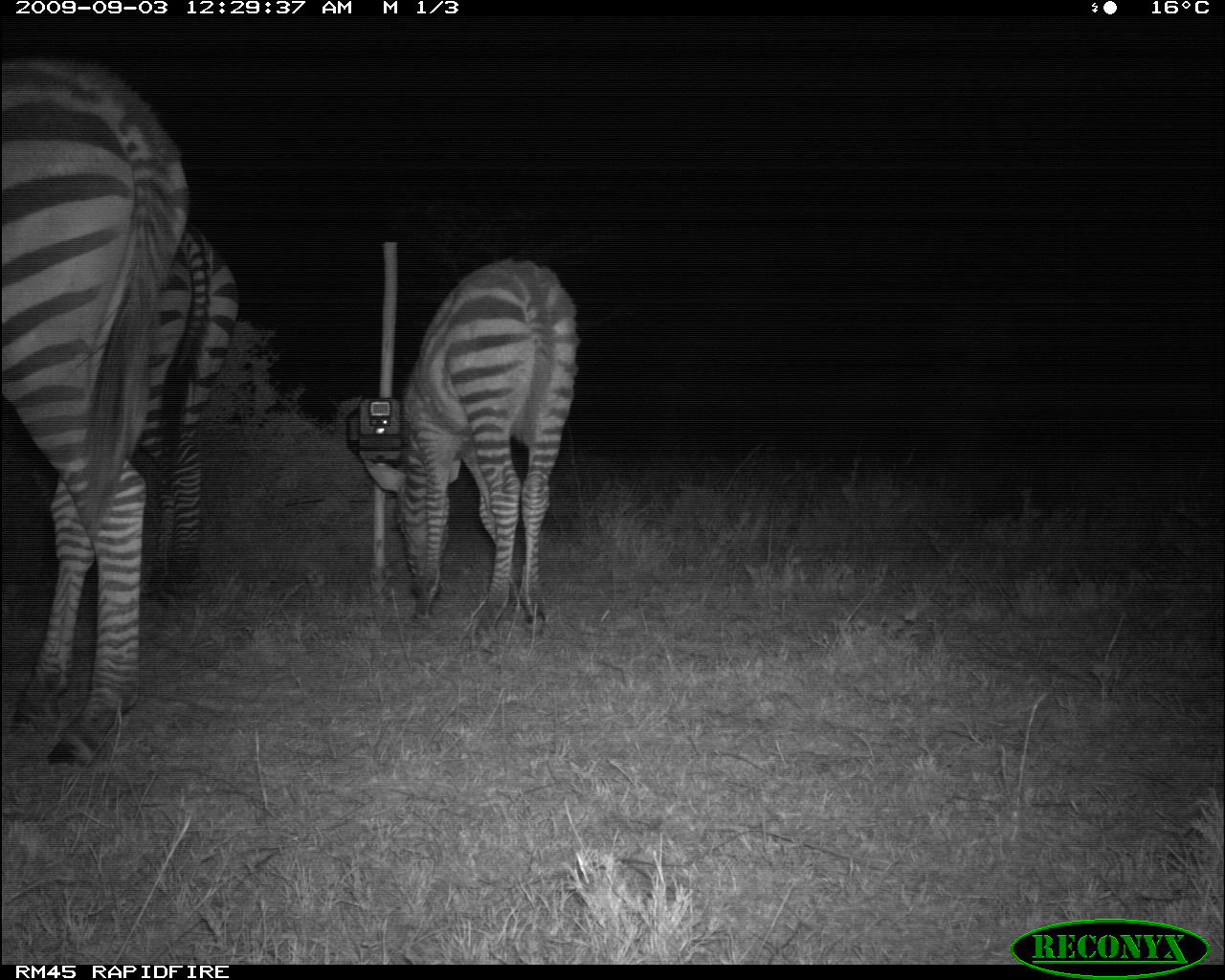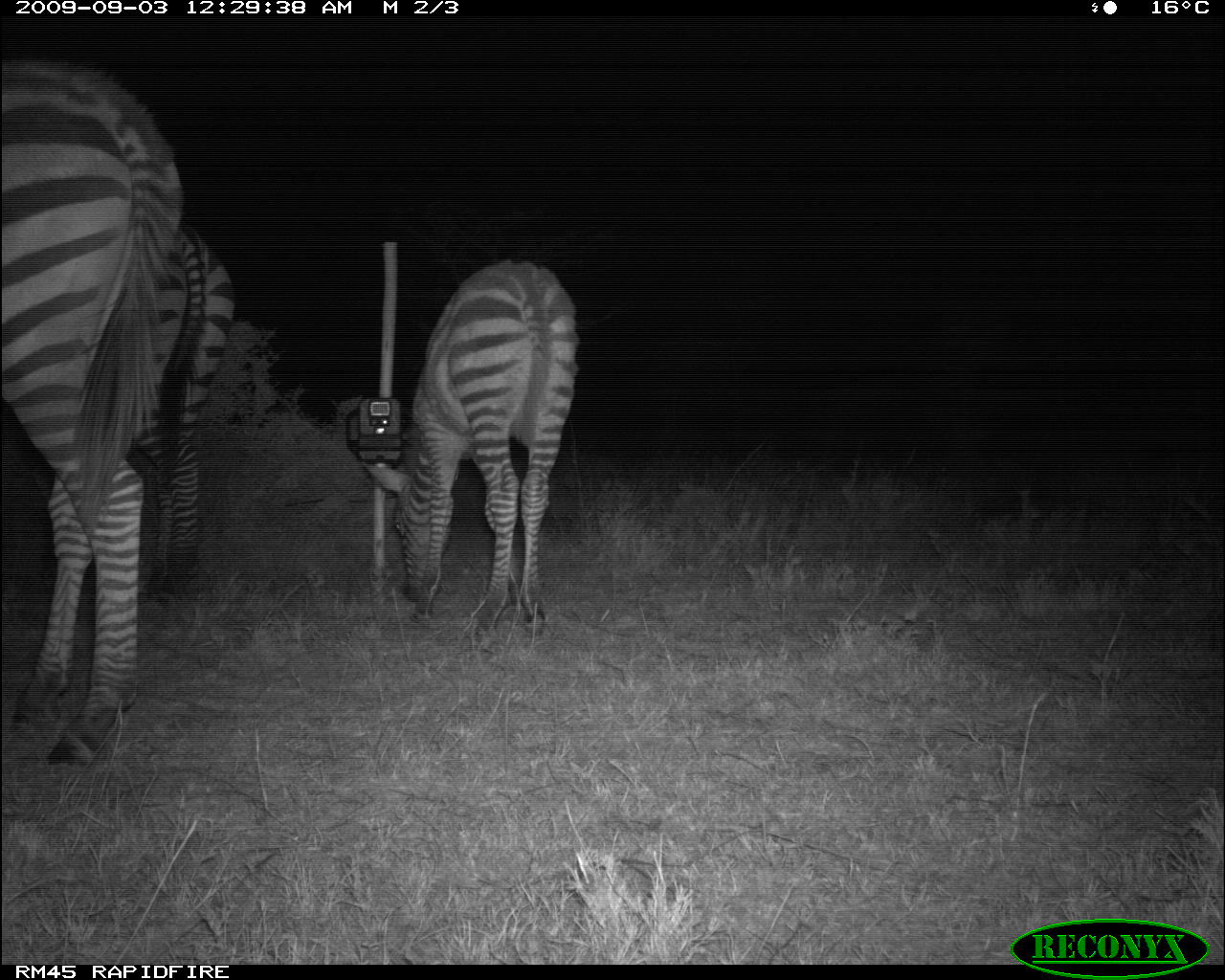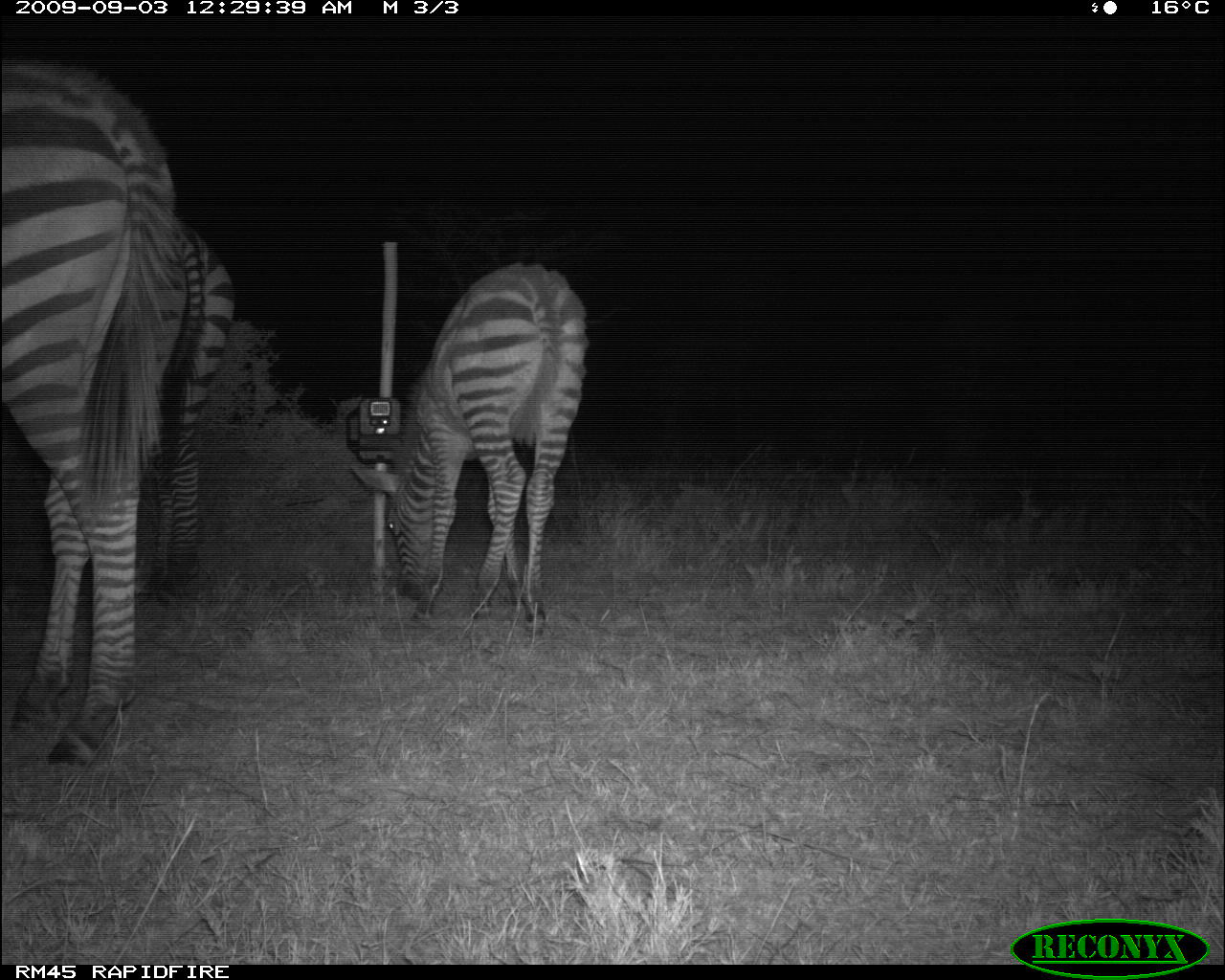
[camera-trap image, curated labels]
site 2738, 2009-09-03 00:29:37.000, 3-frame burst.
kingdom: Animalia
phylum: Chordata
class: Mammalia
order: Perissodactyla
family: Equidae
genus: Equus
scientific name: Equus quagga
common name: plains zebra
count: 3